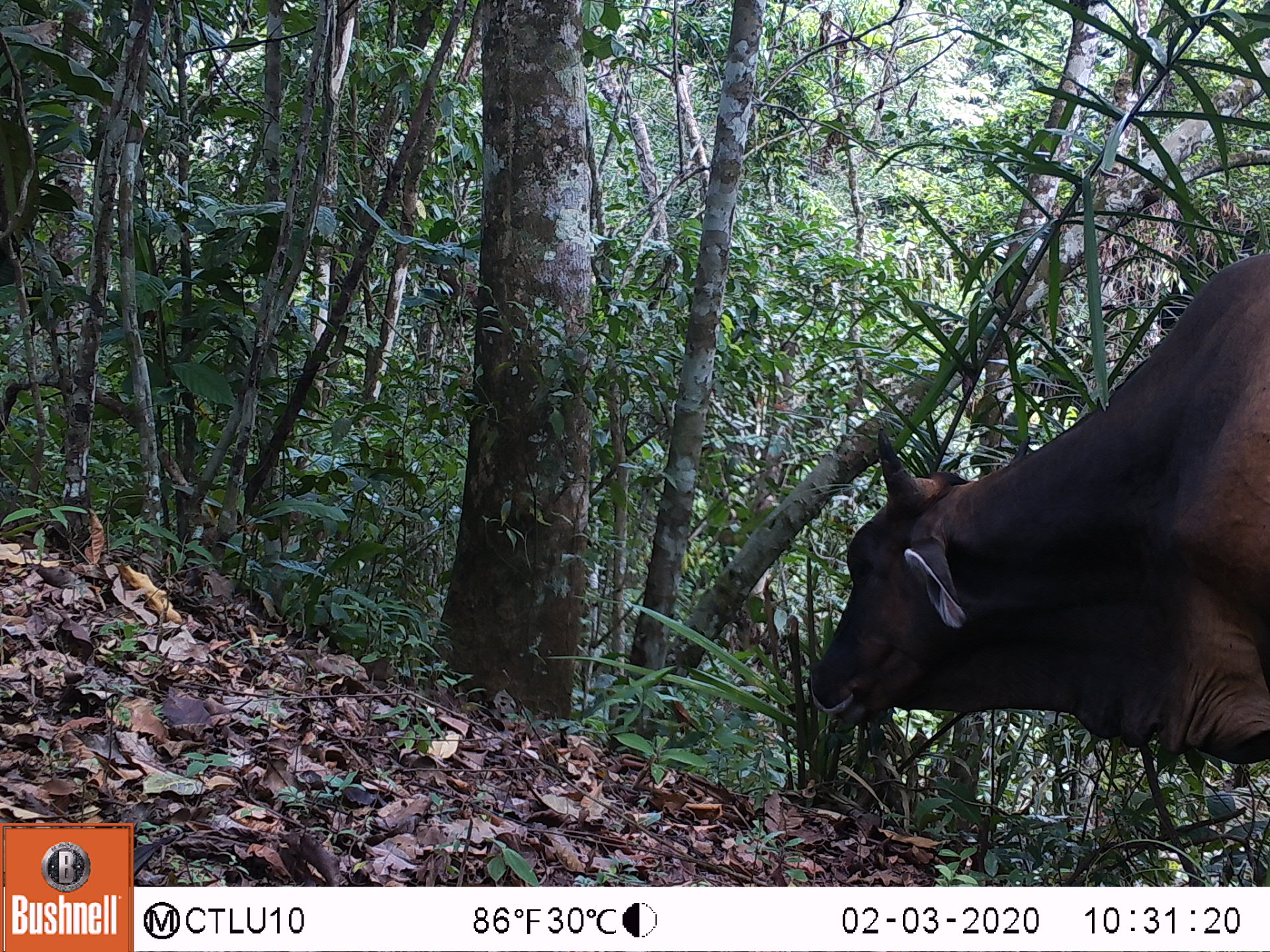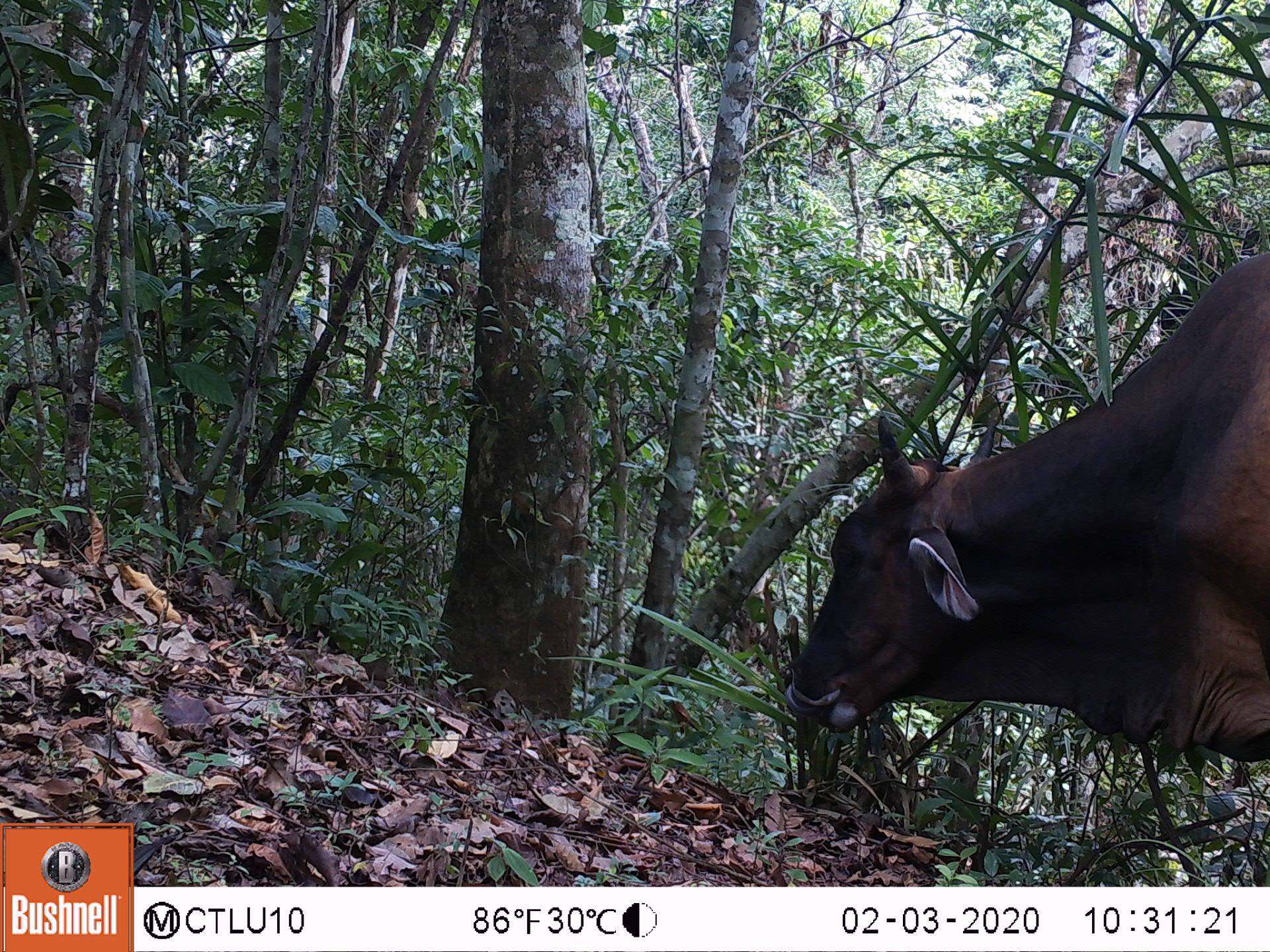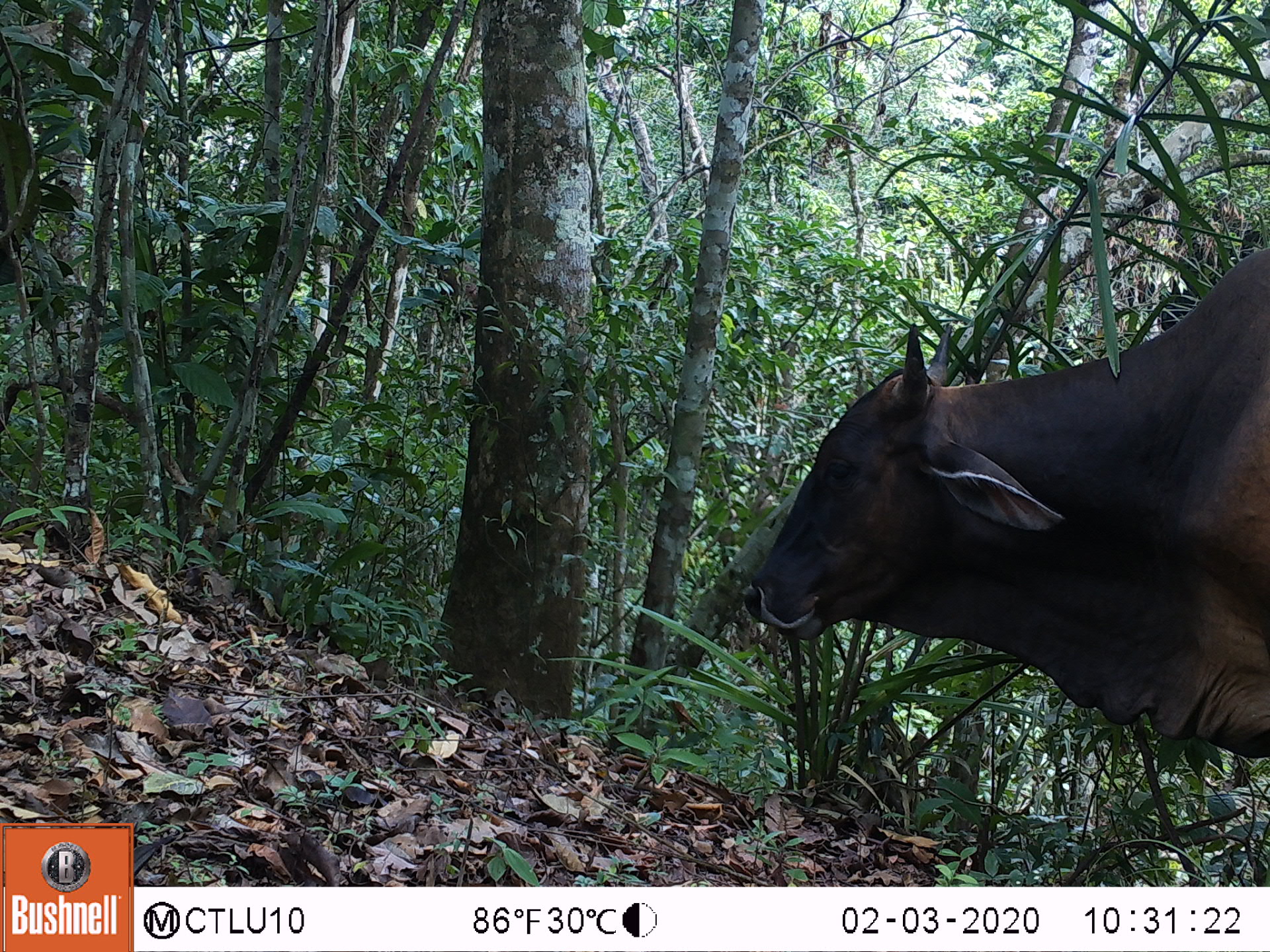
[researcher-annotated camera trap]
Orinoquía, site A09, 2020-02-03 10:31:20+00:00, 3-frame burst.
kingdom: Animalia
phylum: Chordata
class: Mammalia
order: Artiodactyla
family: Bovidae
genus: Bos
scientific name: Bos taurus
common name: cow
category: cattle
Cattle (cow) (Bos taurus).